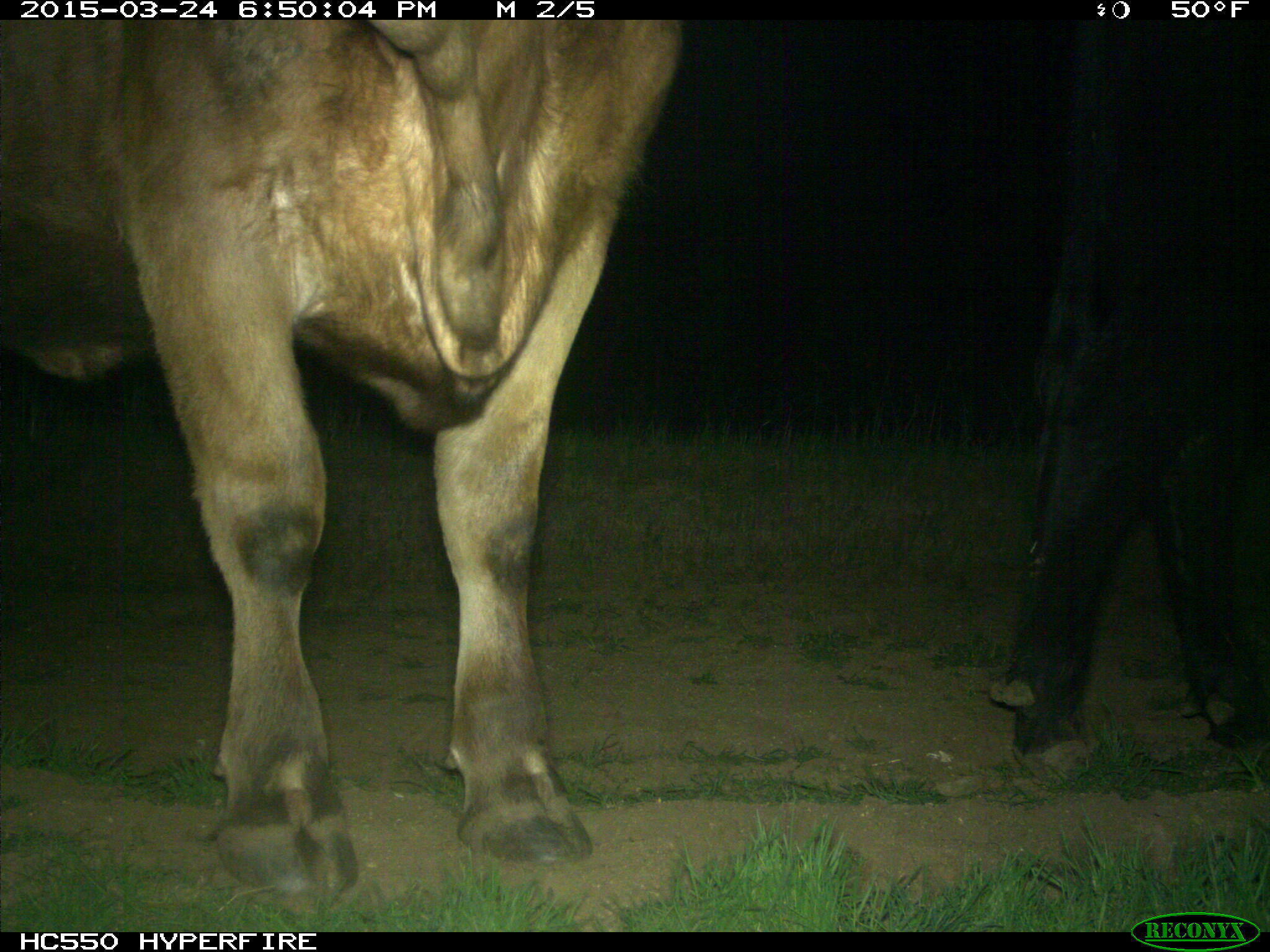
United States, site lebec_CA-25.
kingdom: Animalia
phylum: Chordata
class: Mammalia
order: Artiodactyla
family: Bovidae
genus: Bos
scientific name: Bos taurus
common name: domestic cow